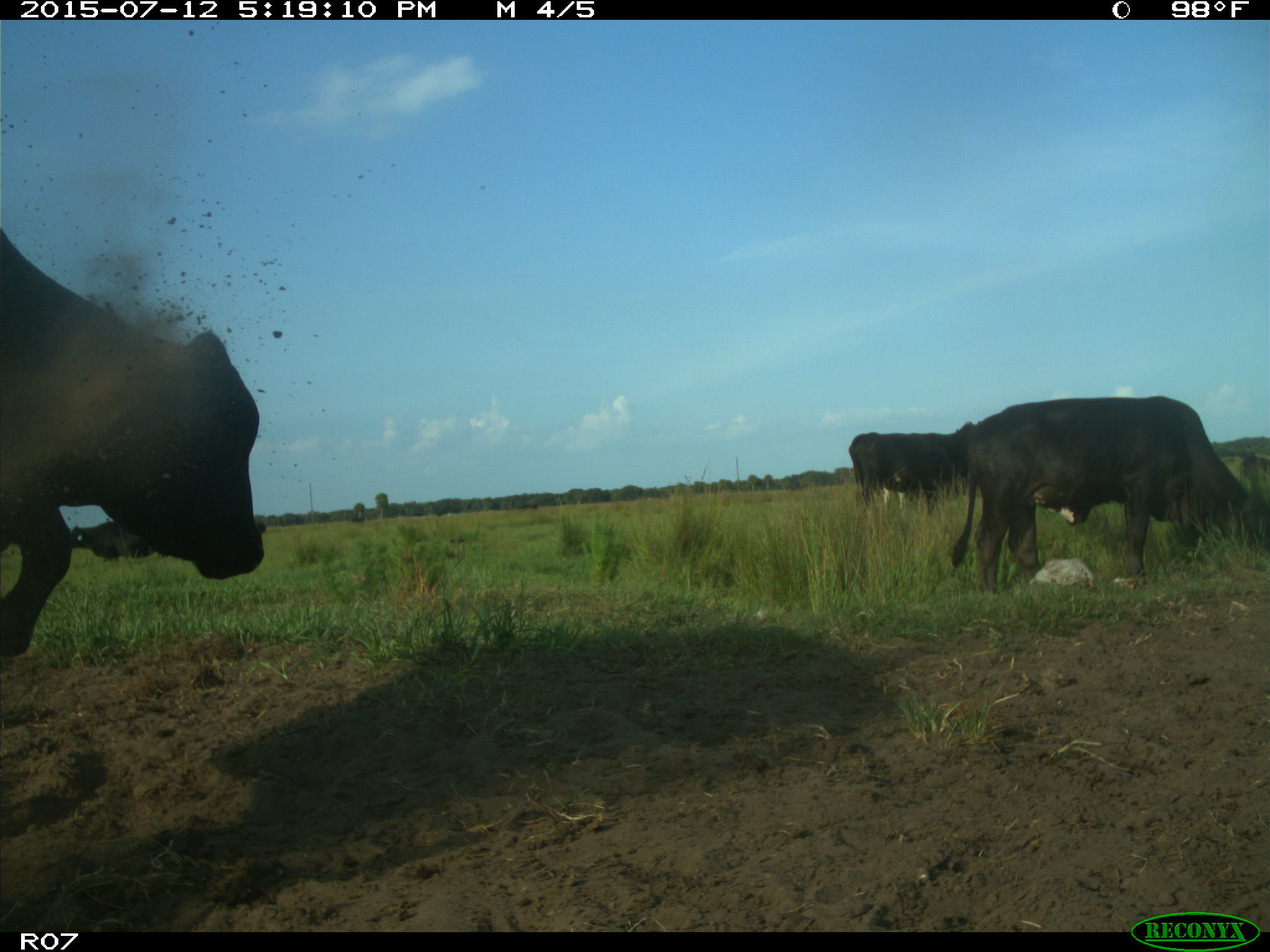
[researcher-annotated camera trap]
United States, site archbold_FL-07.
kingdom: Animalia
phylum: Chordata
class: Mammalia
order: Artiodactyla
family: Bovidae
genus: Bos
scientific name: Bos taurus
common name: domestic cow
Bos taurus (domestic cow).